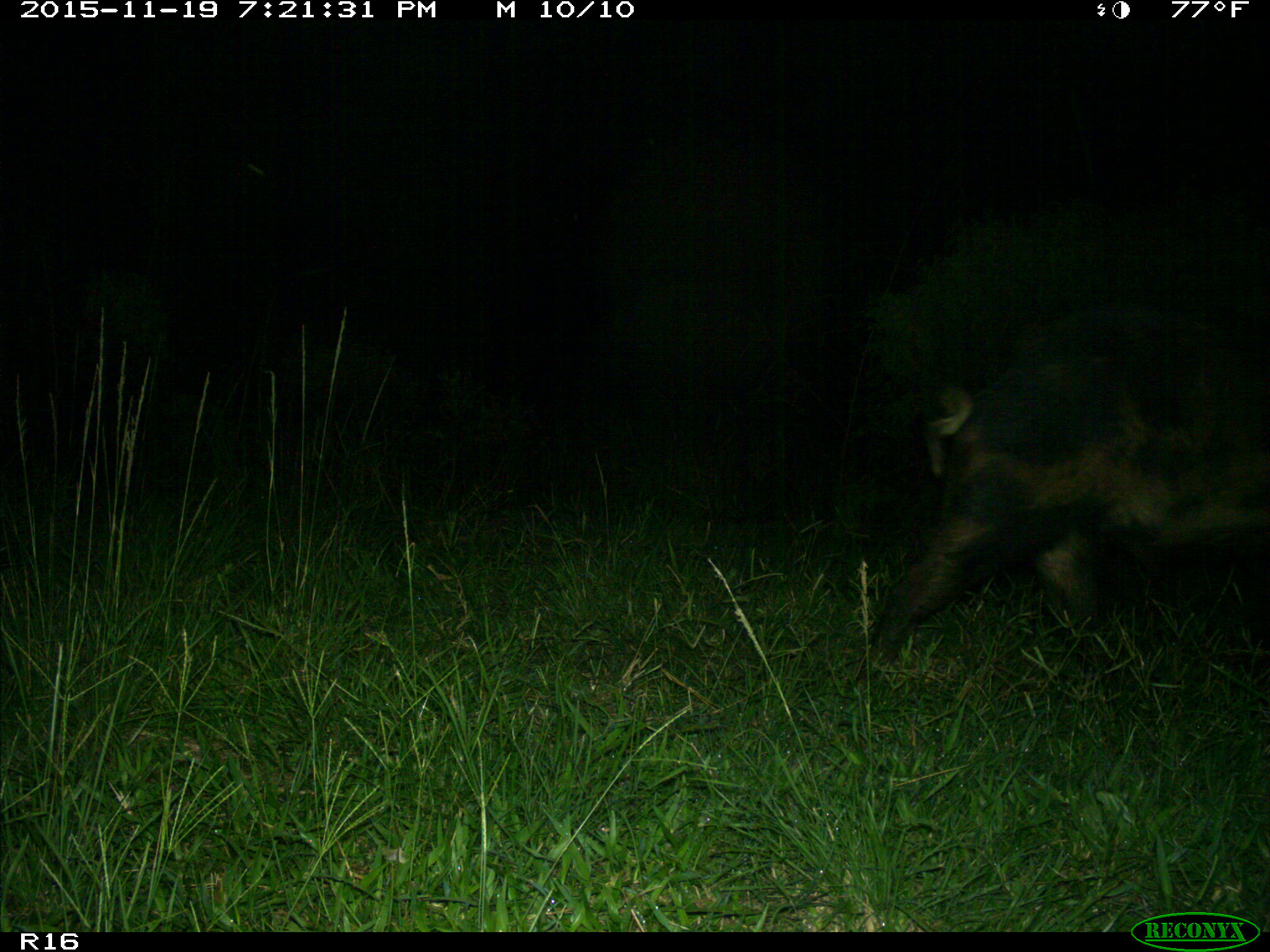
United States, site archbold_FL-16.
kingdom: Animalia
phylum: Chordata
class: Mammalia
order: Artiodactyla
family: Suidae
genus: Sus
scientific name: Sus scrofa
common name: wild boar